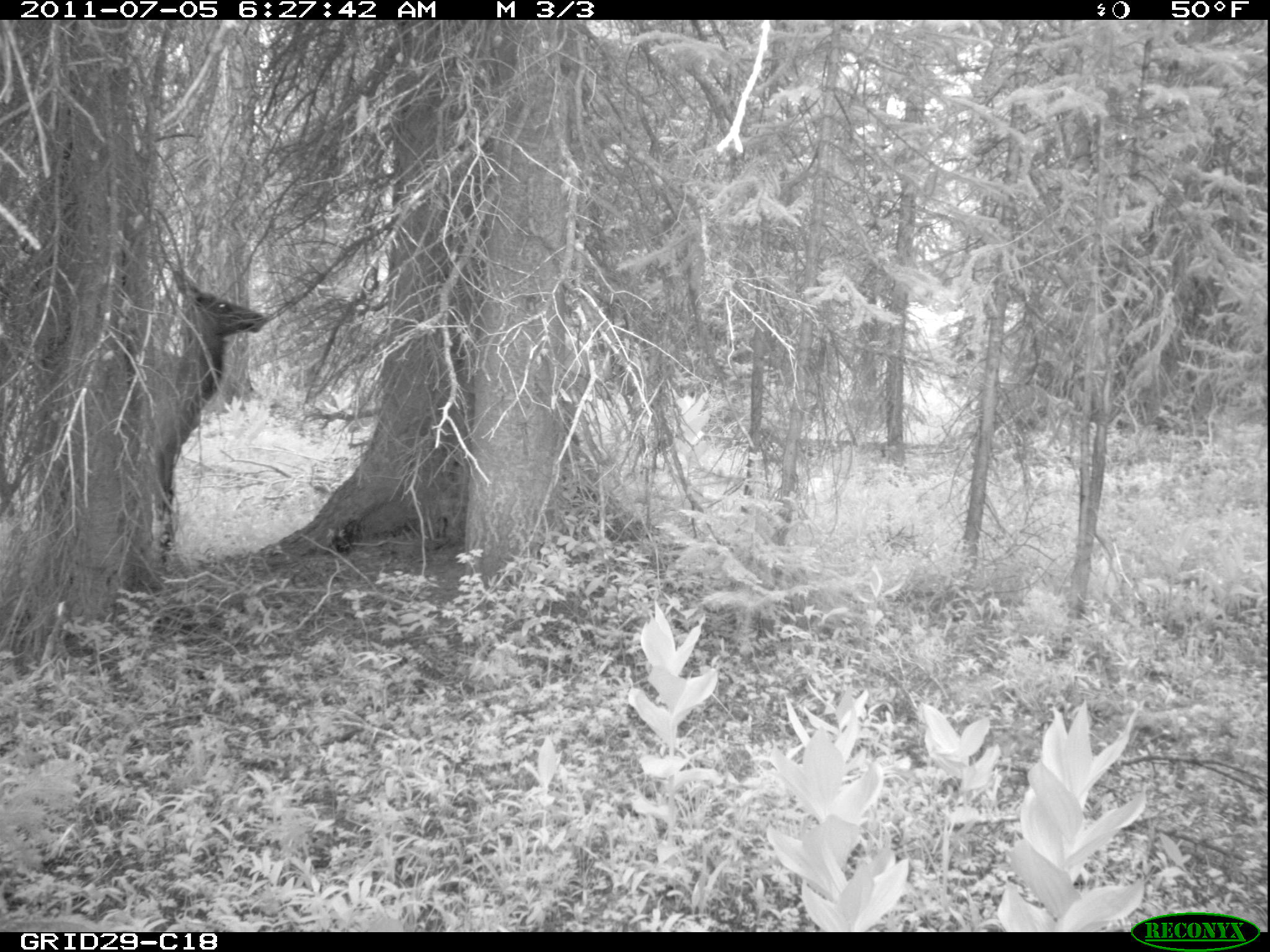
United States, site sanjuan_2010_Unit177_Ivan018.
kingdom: Animalia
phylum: Chordata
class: Mammalia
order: Artiodactyla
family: Cervidae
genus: Cervus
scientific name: Cervus elaphus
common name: red deer